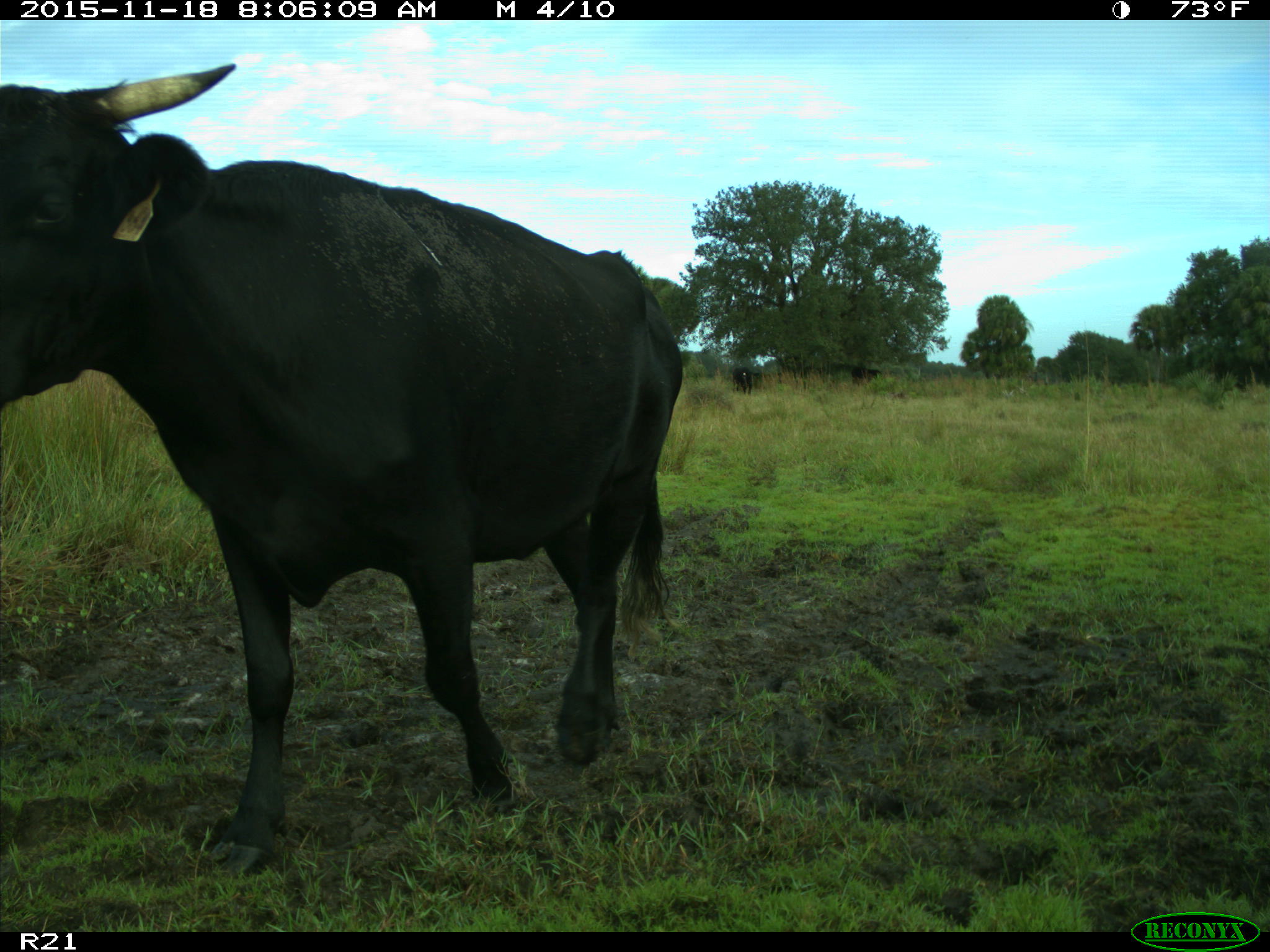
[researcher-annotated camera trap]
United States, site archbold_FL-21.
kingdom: Animalia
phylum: Chordata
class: Mammalia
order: Artiodactyla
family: Bovidae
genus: Bos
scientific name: Bos taurus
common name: domestic cow